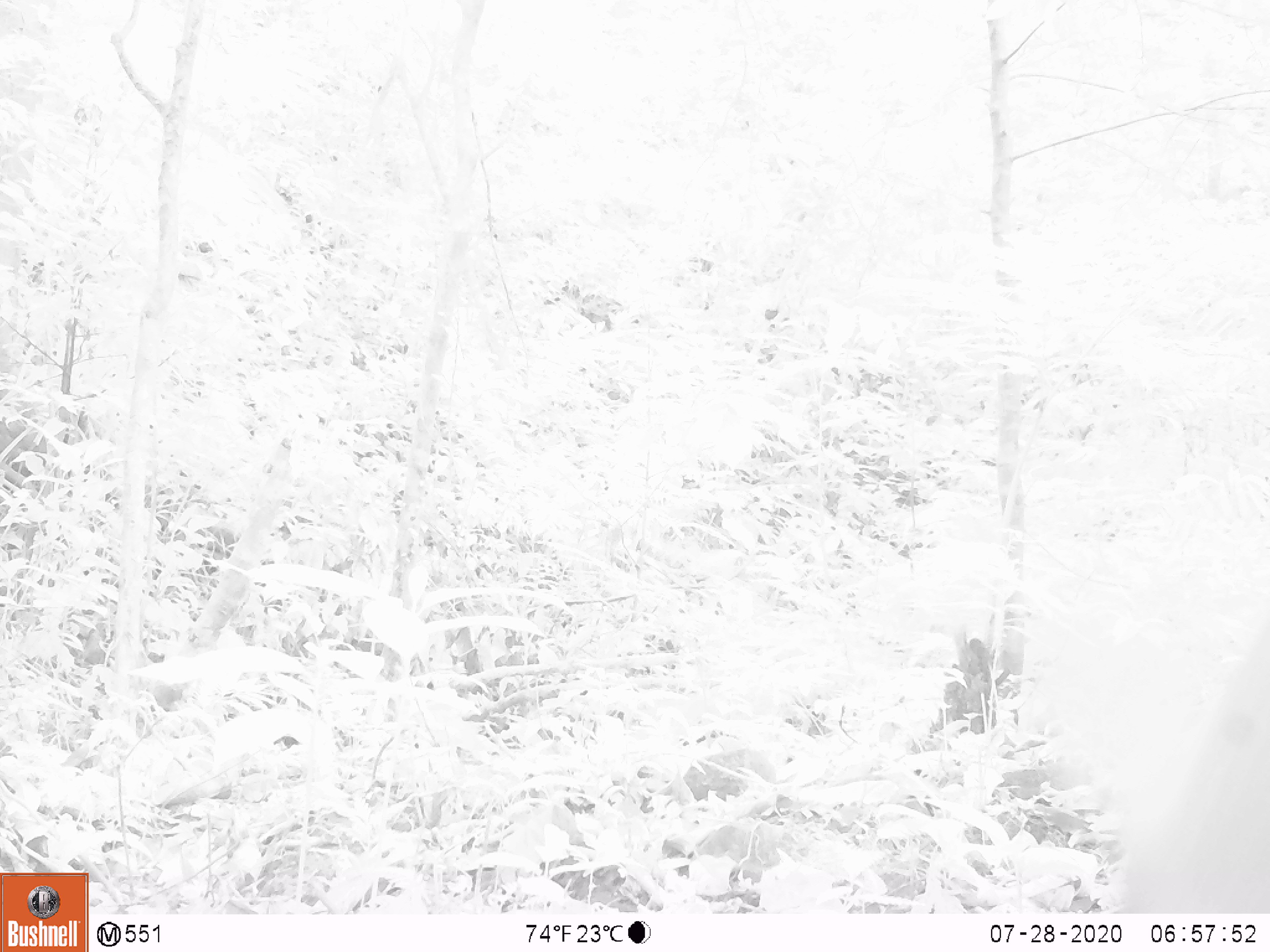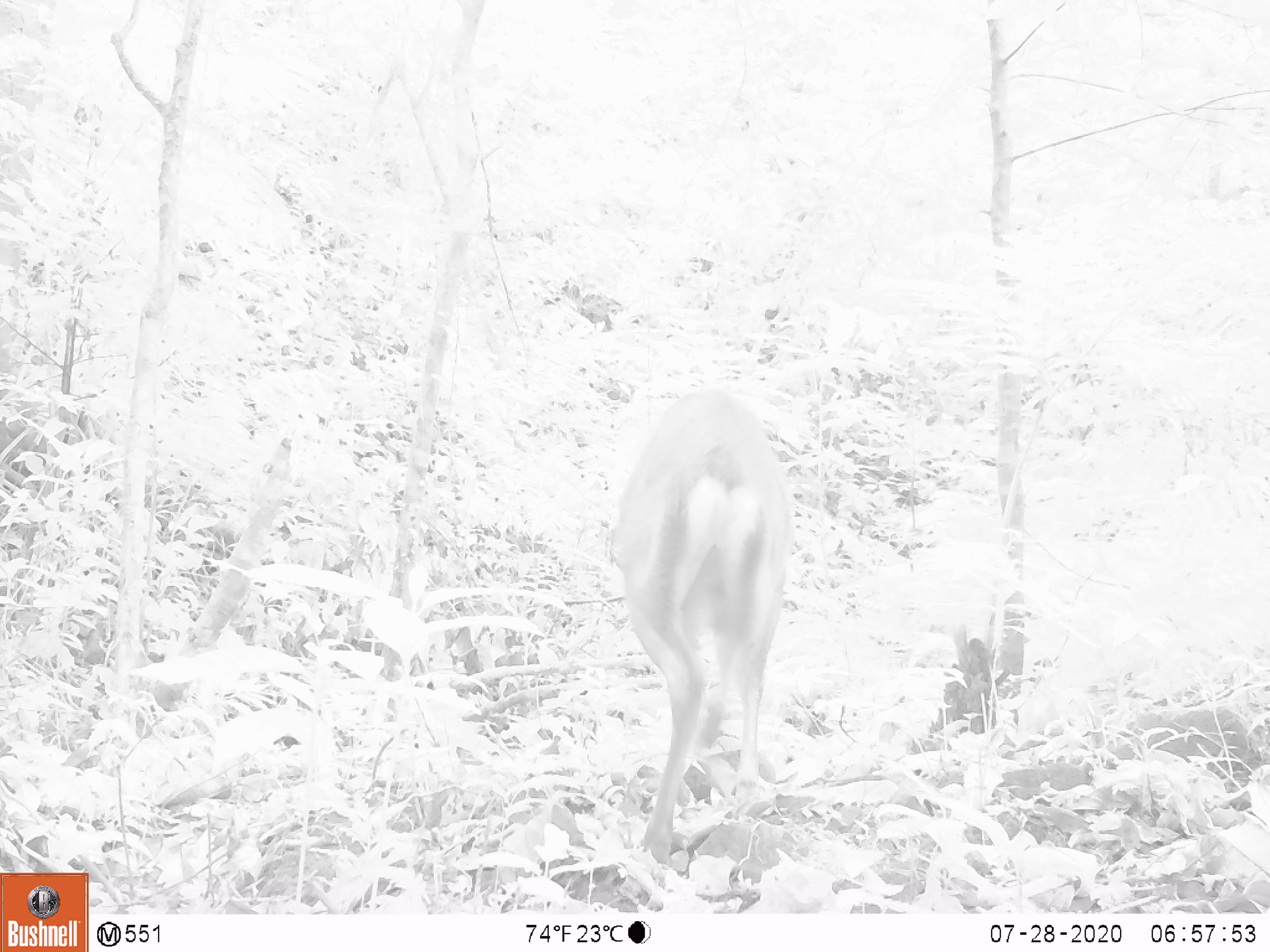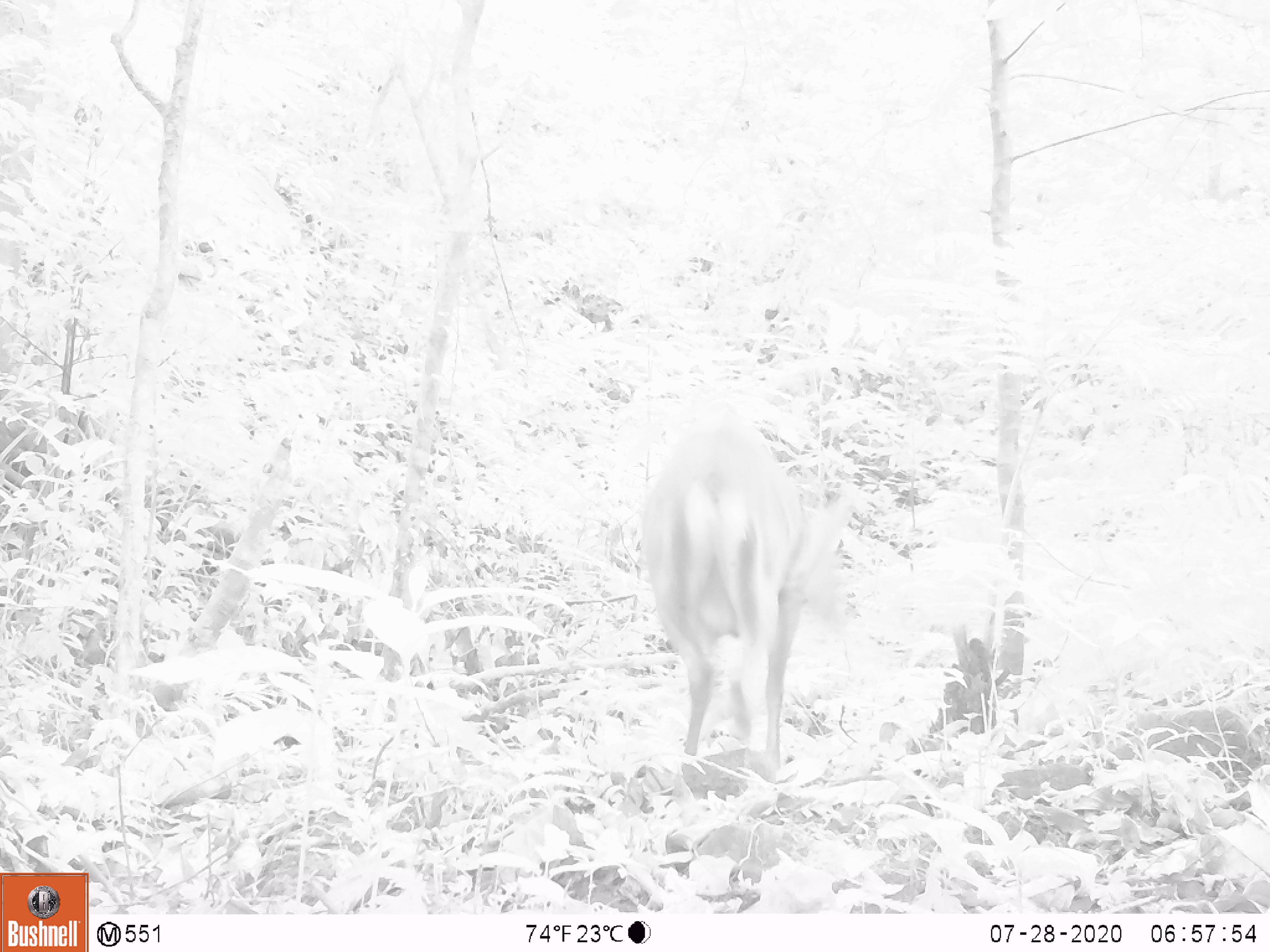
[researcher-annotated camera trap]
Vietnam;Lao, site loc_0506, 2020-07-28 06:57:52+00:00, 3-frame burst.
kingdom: Animalia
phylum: Chordata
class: Mammalia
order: Artiodactyla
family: Cervidae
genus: Muntiacus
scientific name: Muntiacus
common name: muntjacs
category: unidentified muntjac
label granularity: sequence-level